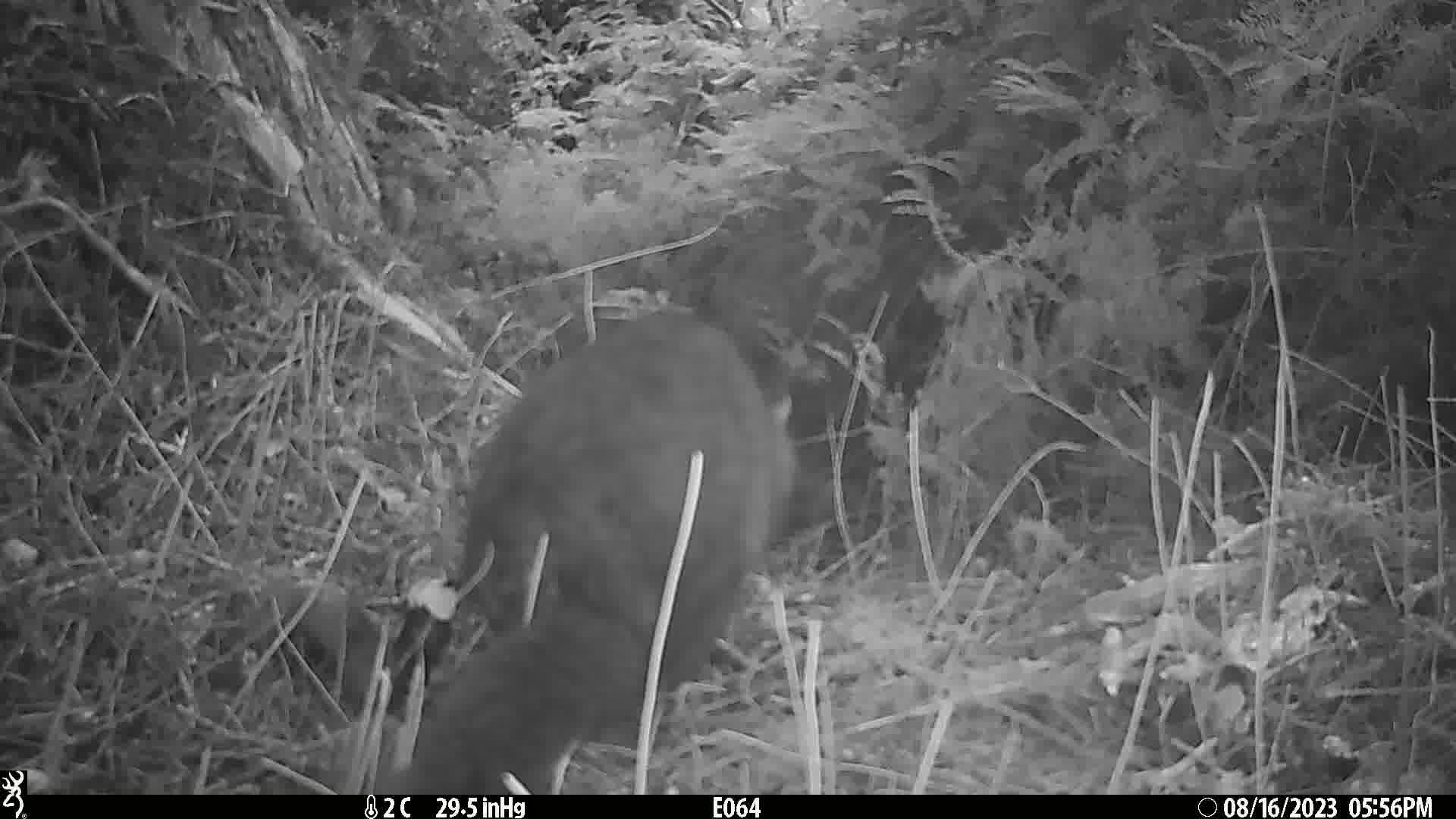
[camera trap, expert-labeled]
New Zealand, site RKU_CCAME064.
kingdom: Animalia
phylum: Chordata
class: Mammalia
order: Diprotodontia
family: Phalangeridae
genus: Trichosurus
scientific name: Trichosurus vulpecula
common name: common brushtail possum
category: possum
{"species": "possum (common brushtail possum) (Trichosurus vulpecula)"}